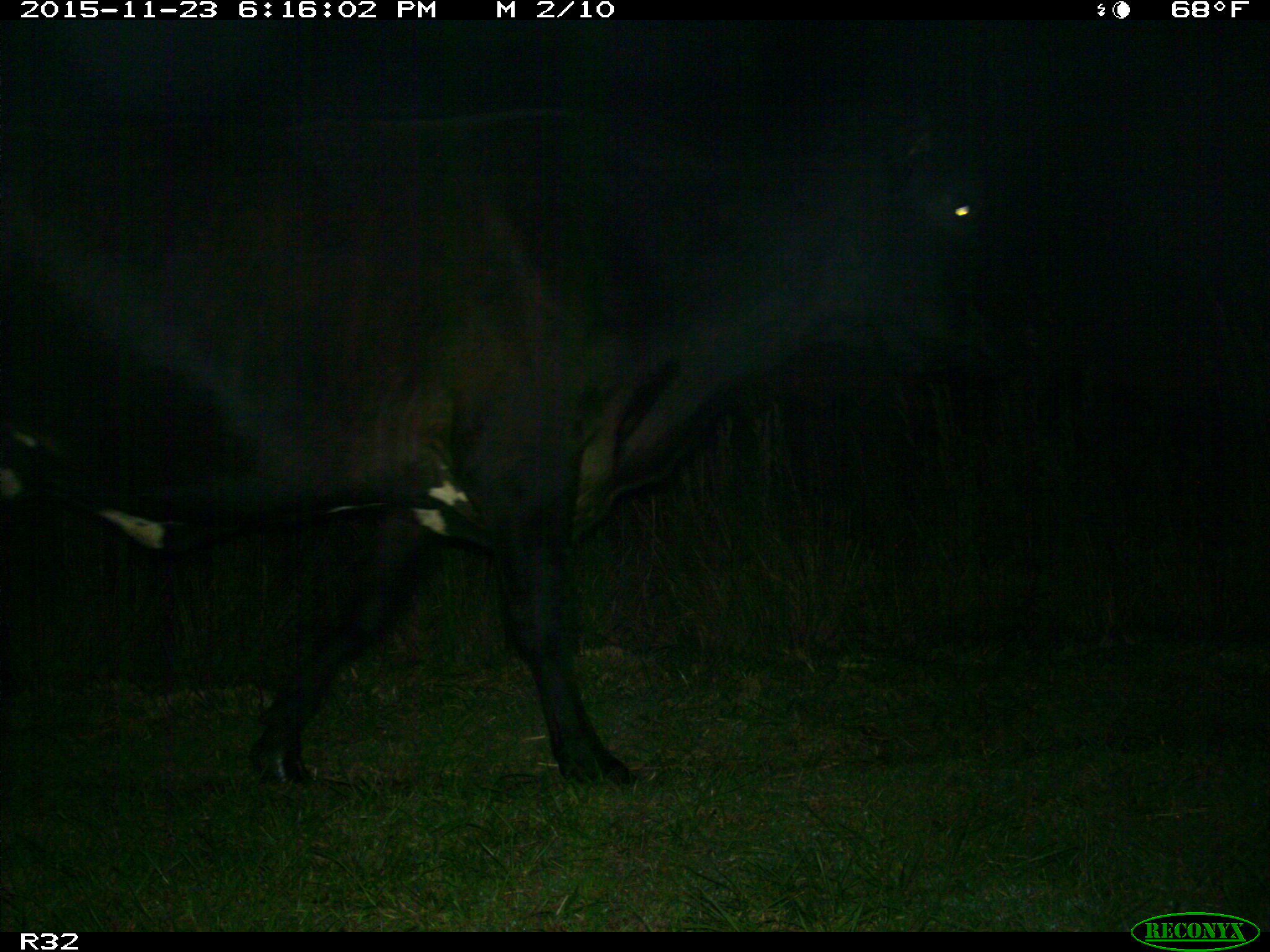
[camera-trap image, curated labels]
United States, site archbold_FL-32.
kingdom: Animalia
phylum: Chordata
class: Mammalia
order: Artiodactyla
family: Bovidae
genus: Bos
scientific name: Bos taurus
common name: domestic cow